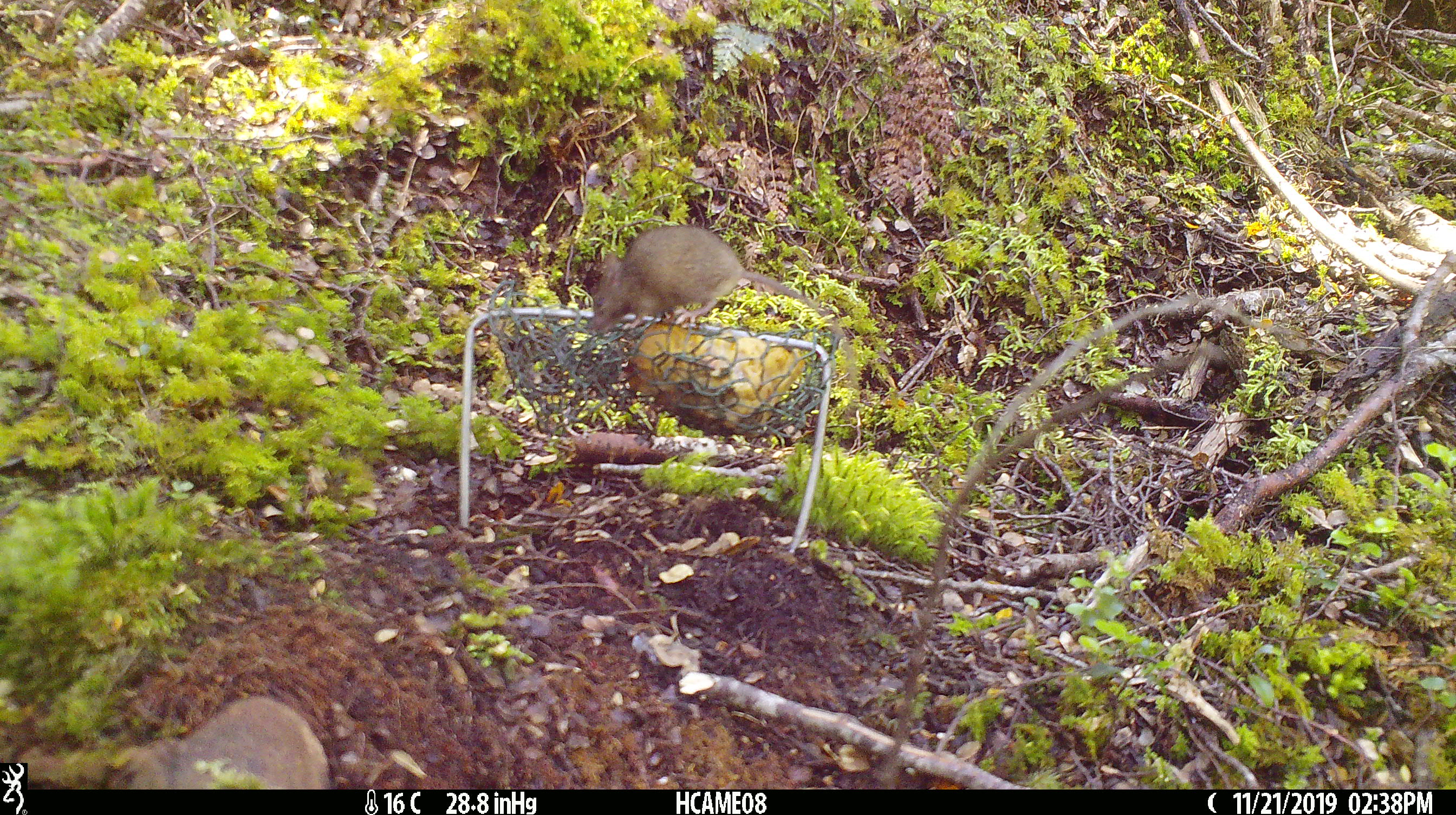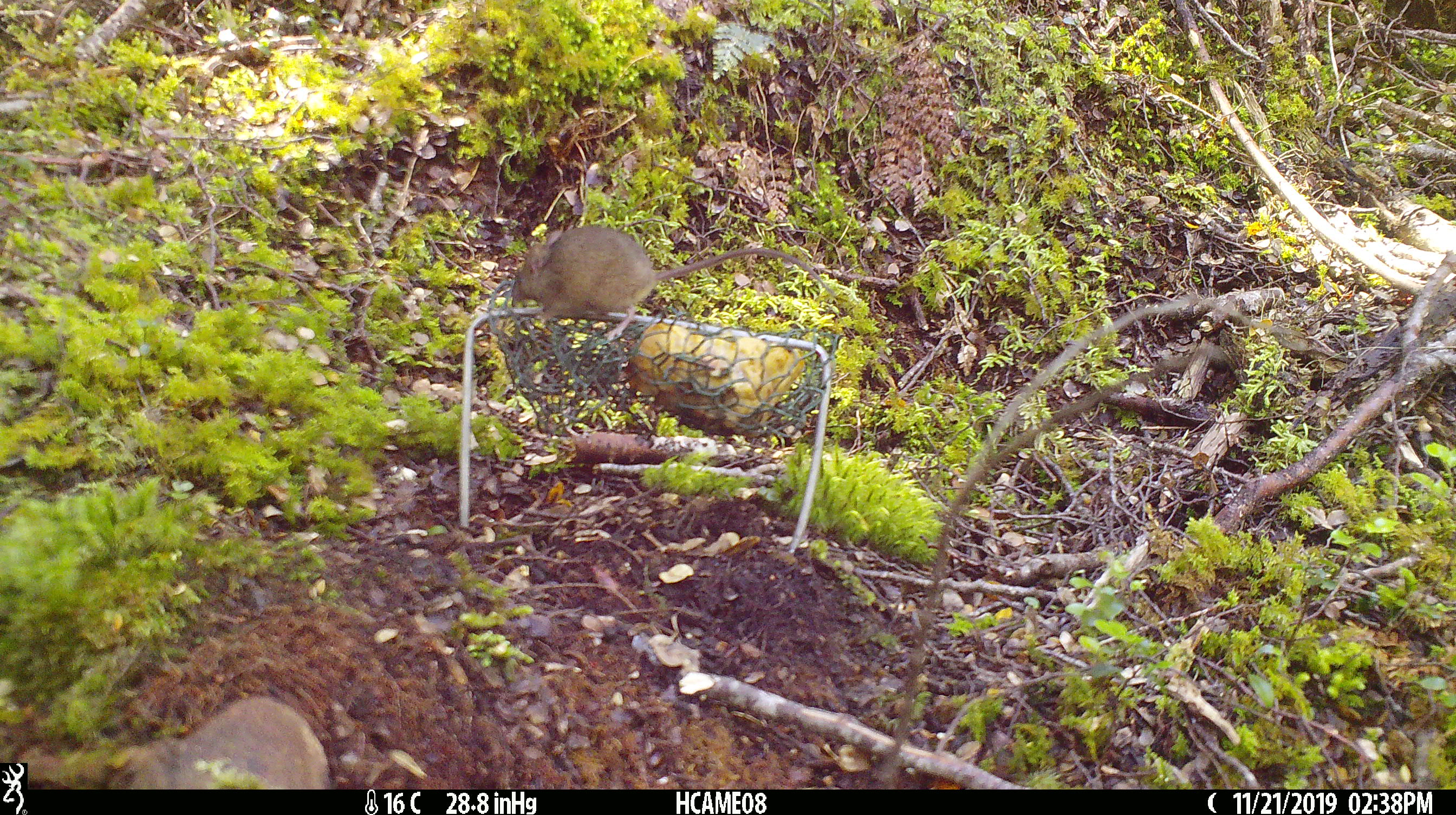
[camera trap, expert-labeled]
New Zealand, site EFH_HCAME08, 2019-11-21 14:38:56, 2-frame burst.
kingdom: Animalia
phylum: Chordata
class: Mammalia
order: Rodentia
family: Muridae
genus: Mus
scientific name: Mus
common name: mouse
Mouse (Mus).